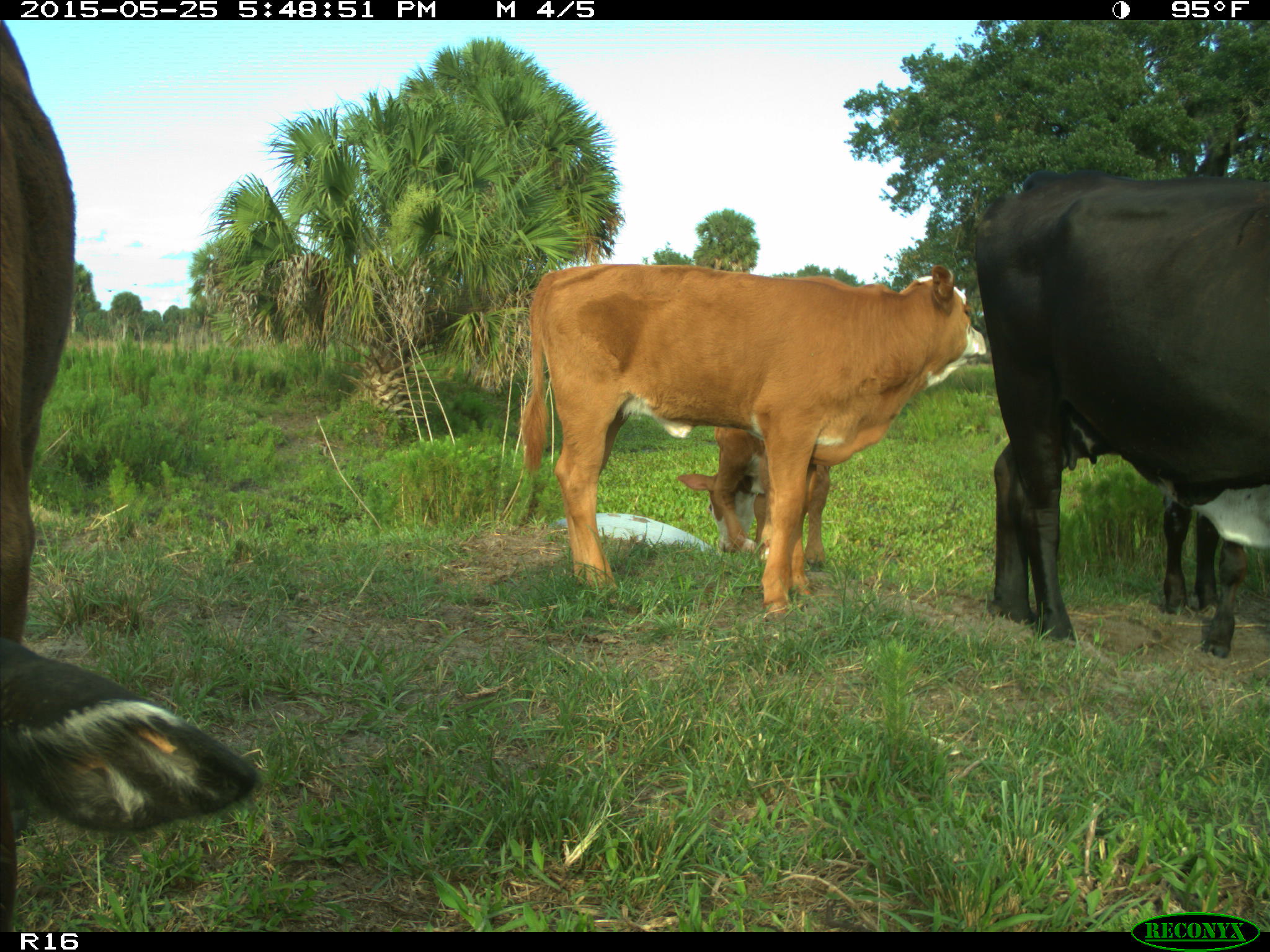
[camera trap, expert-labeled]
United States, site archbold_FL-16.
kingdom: Animalia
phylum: Chordata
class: Mammalia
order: Artiodactyla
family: Bovidae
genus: Bos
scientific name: Bos taurus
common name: domestic cow